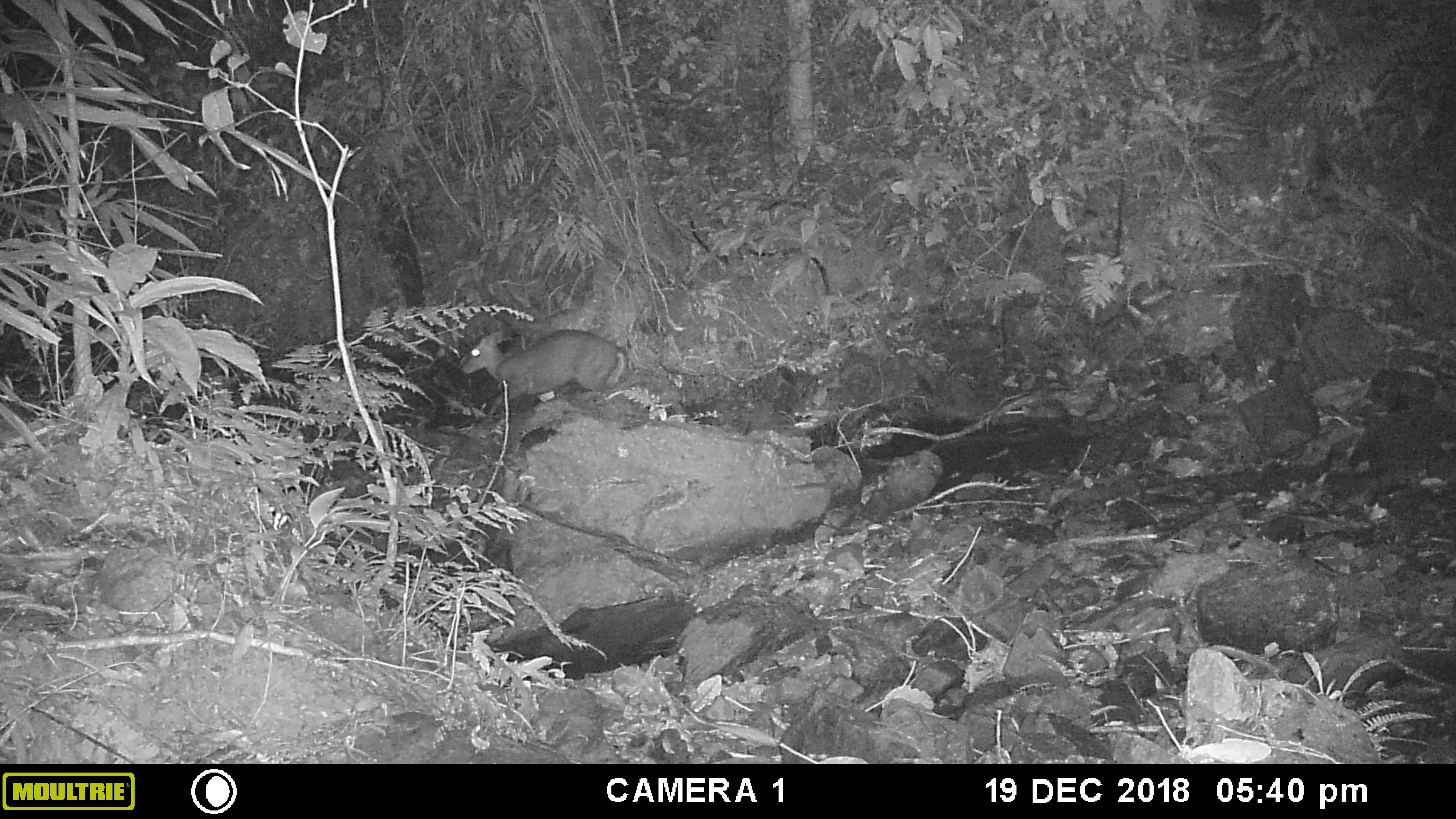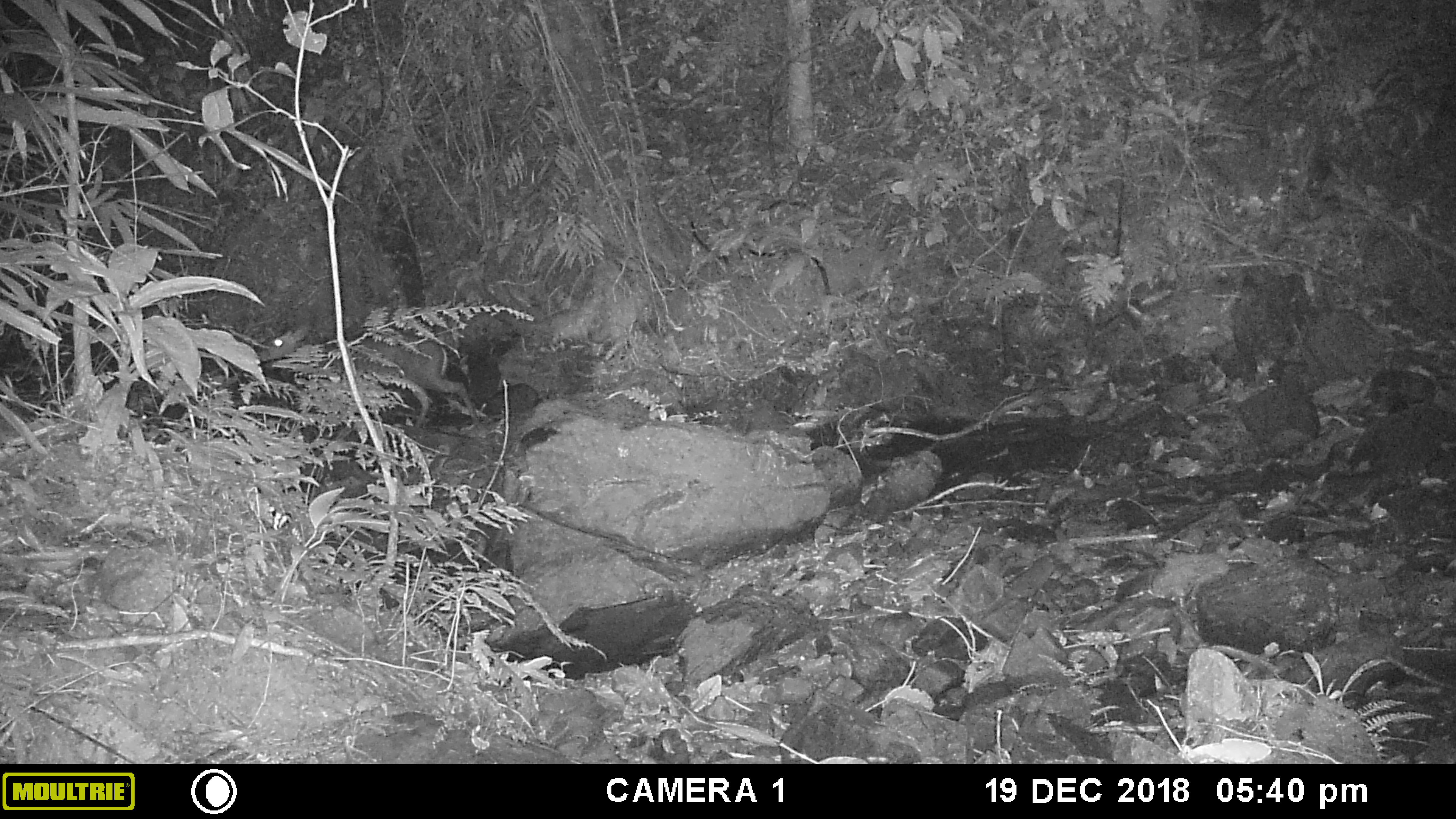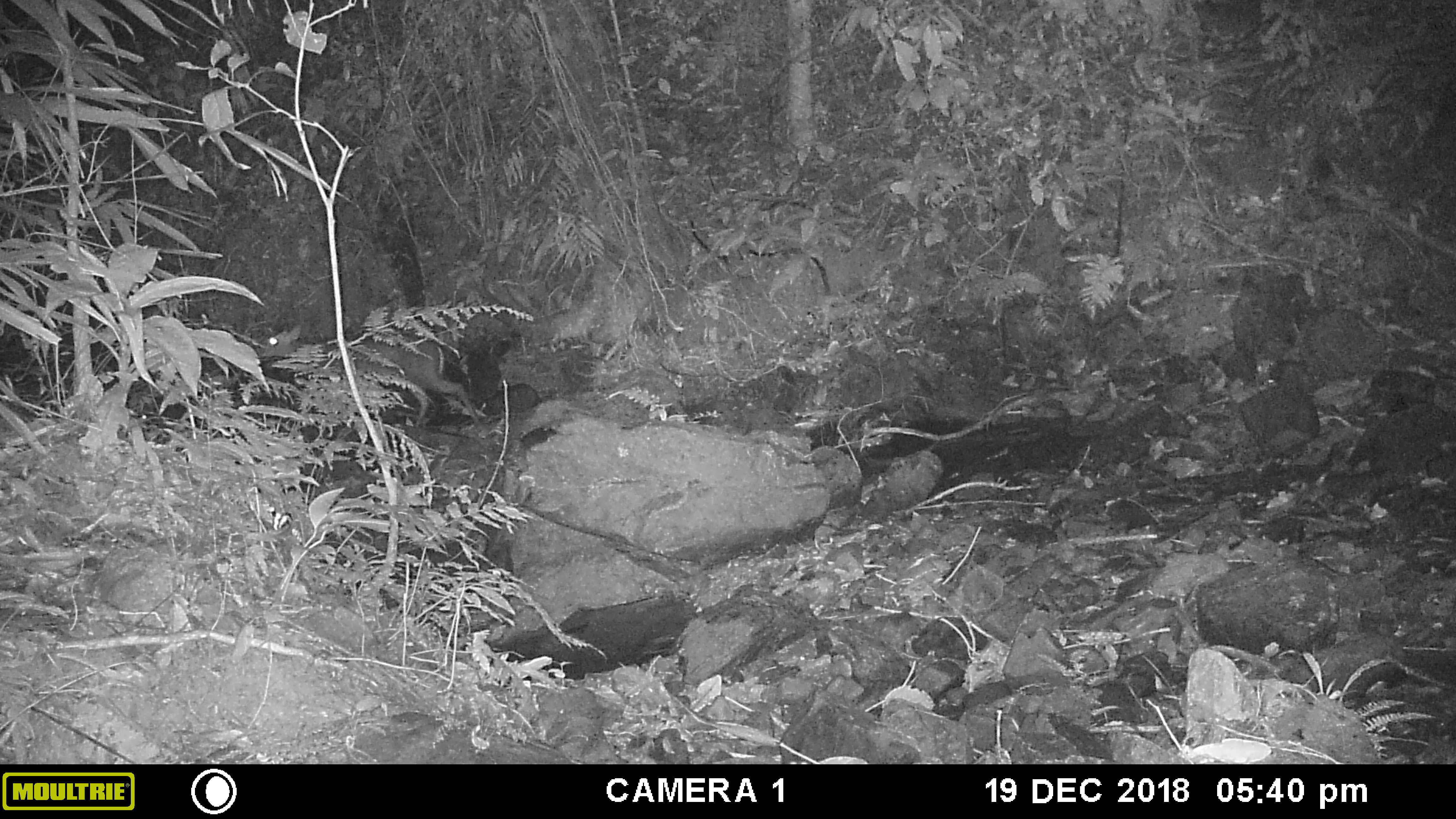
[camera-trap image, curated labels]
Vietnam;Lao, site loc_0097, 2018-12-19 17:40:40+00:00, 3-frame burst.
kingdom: Animalia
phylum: Chordata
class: Mammalia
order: Artiodactyla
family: Cervidae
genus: Muntiacus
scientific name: Muntiacus rooseveltorum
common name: roosevelt's muntjac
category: roosevelts muntjac group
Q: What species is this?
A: Roosevelts muntjac group (roosevelt's muntjac) (Muntiacus rooseveltorum).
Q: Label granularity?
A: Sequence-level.